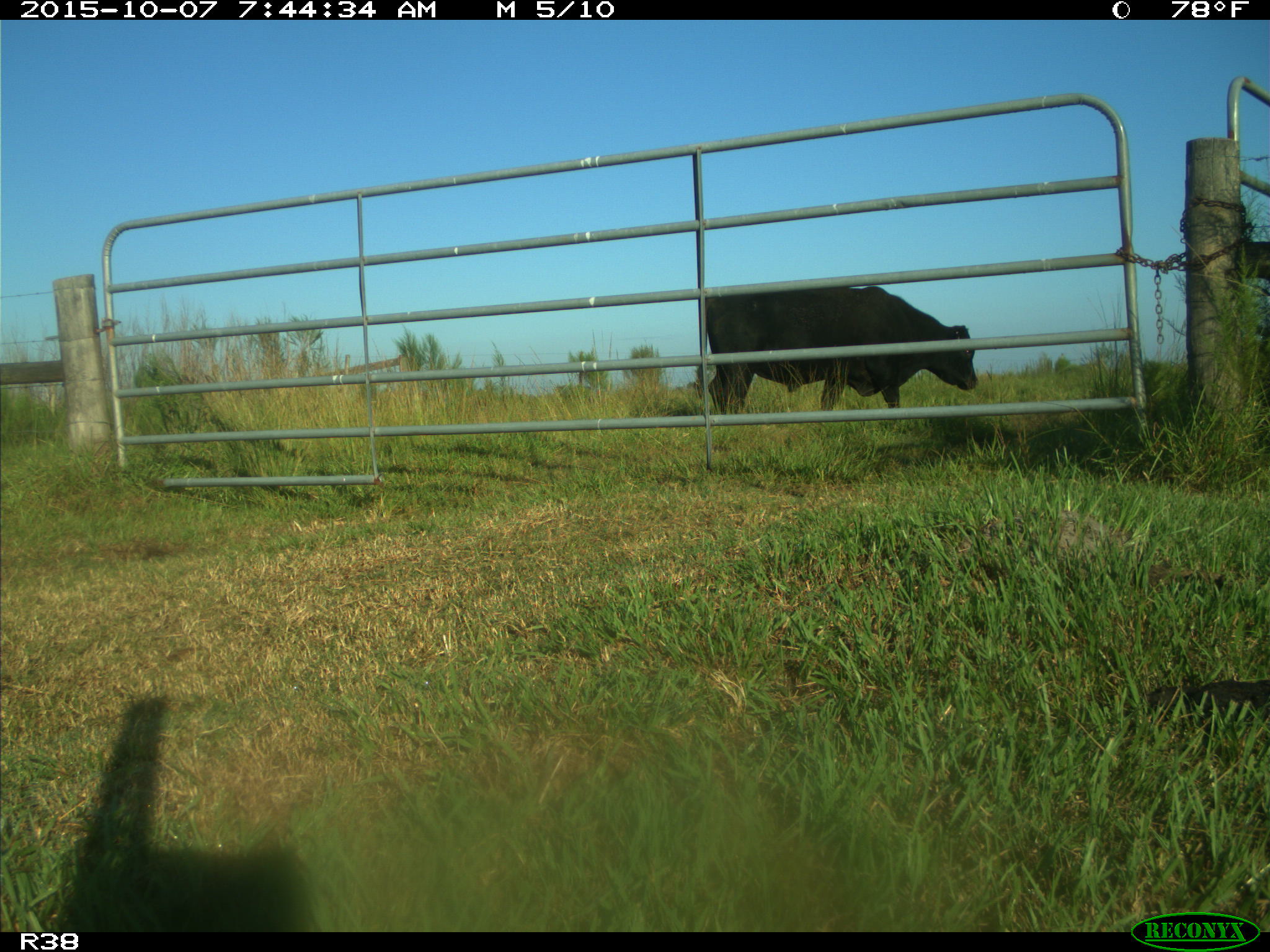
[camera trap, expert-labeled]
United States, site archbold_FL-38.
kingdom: Animalia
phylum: Chordata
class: Mammalia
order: Artiodactyla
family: Bovidae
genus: Bos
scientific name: Bos taurus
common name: domestic cow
Bos taurus (domestic cow).